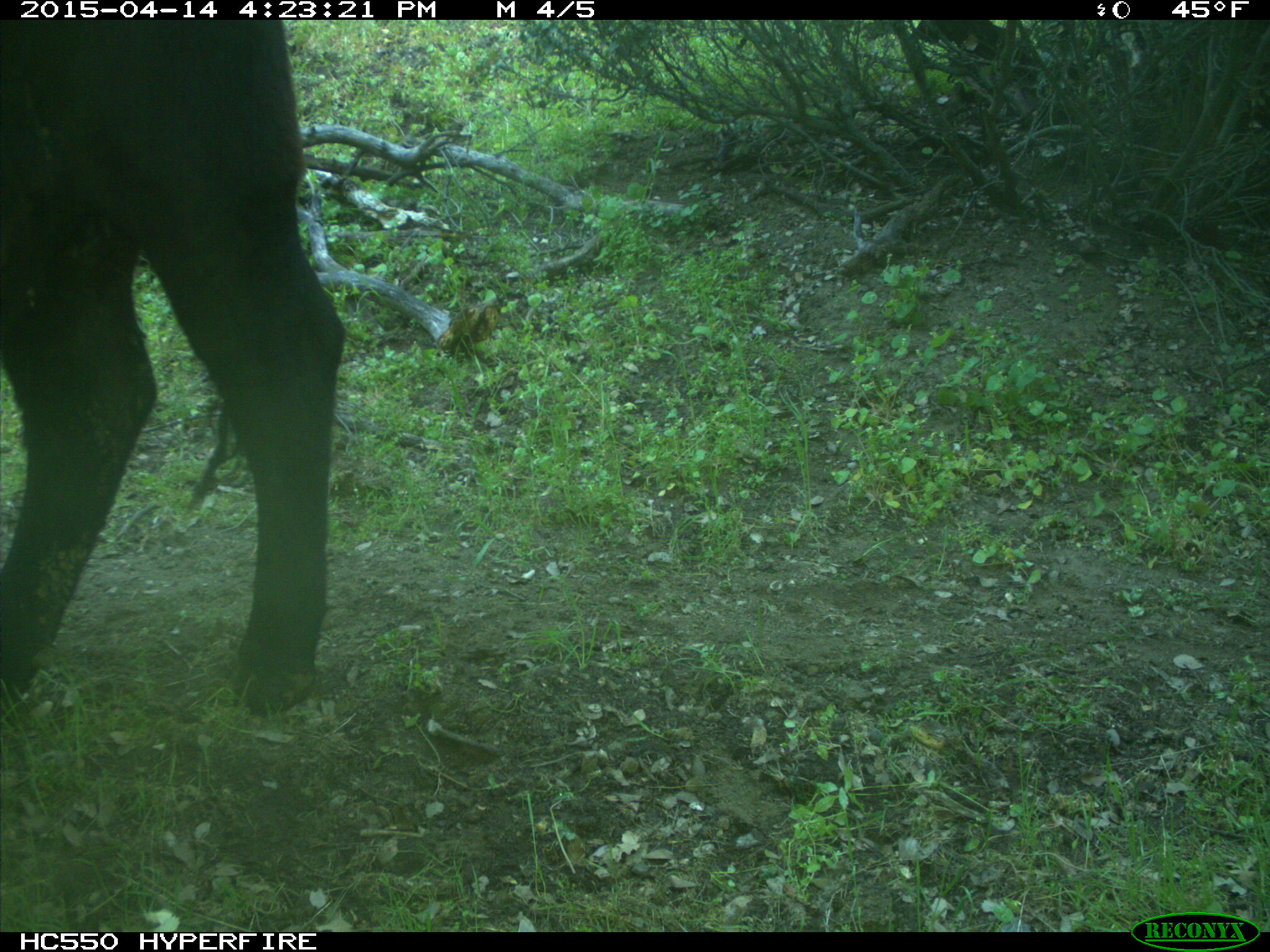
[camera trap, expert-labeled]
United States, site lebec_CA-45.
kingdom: Animalia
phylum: Chordata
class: Mammalia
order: Artiodactyla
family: Bovidae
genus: Bos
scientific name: Bos taurus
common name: domestic cow